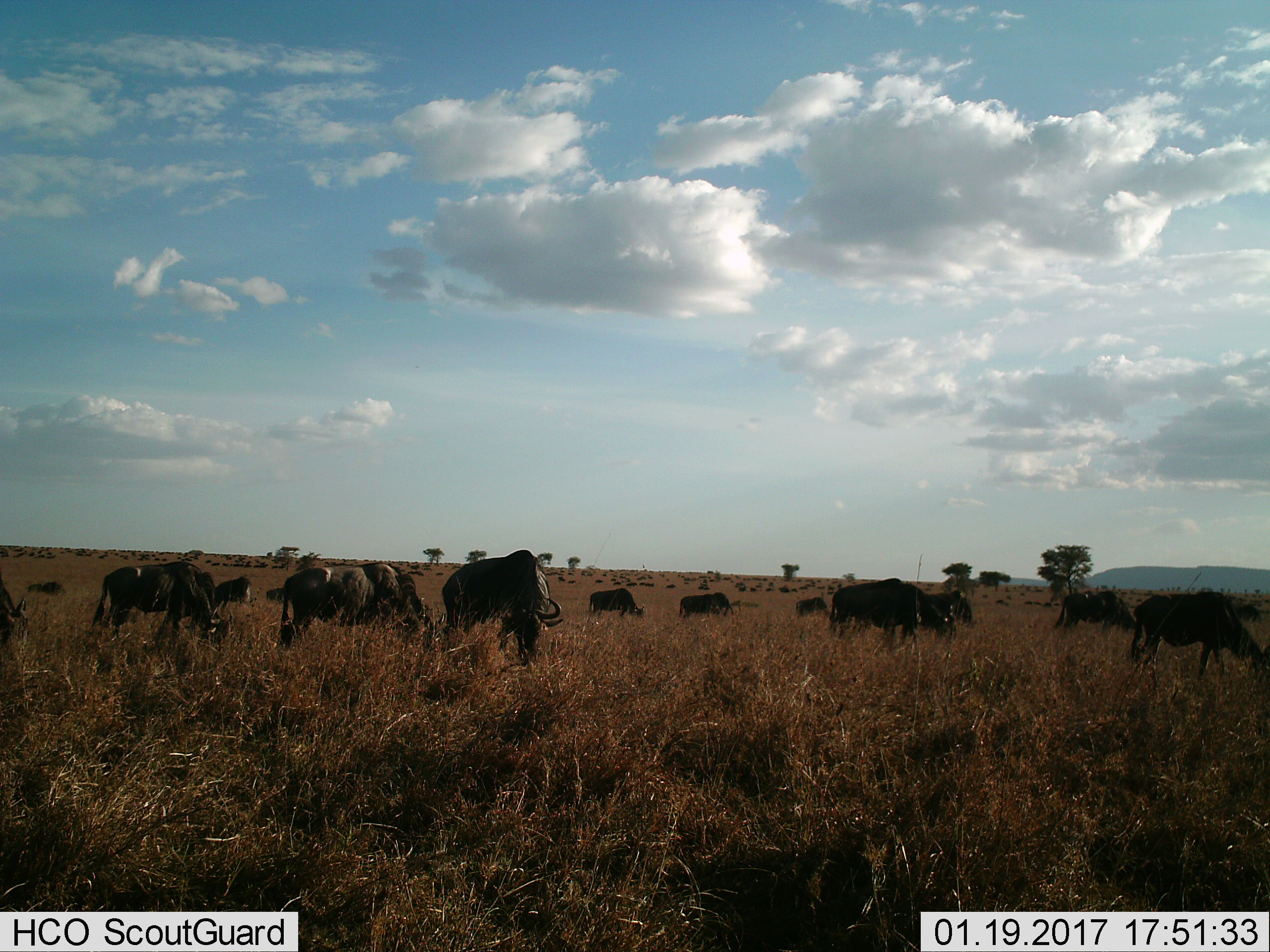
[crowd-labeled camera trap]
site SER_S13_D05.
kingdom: Animalia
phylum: Chordata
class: Mammalia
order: Artiodactyla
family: Bovidae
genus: Connochaetes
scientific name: Connochaetes taurinus taurinus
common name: blue wildebeest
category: wildebeestblue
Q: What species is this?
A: Wildebeestblue (blue wildebeest) (Connochaetes taurinus taurinus).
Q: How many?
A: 11-50.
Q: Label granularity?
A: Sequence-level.